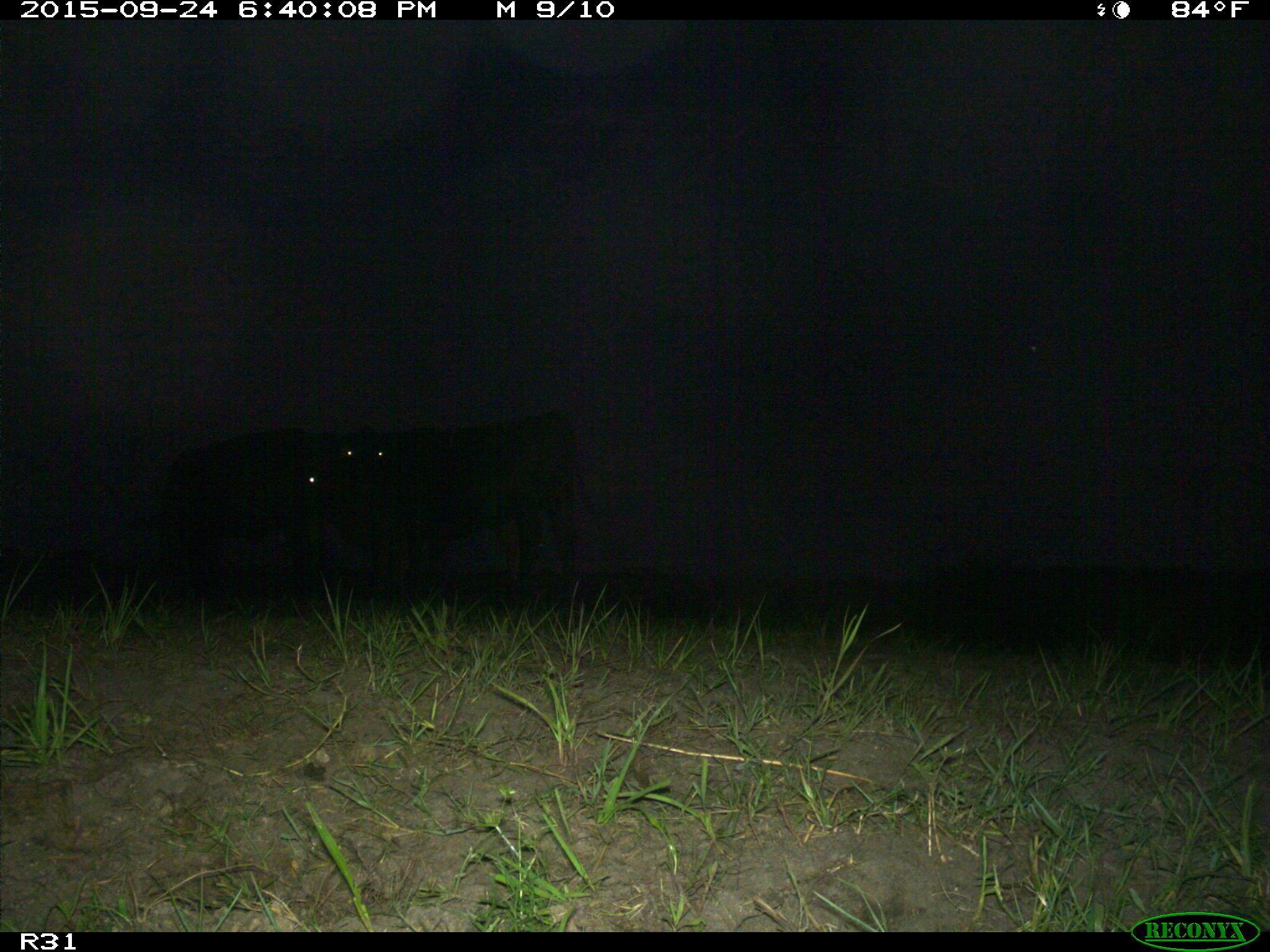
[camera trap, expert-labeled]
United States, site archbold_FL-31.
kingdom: Animalia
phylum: Chordata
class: Mammalia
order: Artiodactyla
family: Bovidae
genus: Bos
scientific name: Bos taurus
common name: domestic cow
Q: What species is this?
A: Bos taurus (domestic cow).